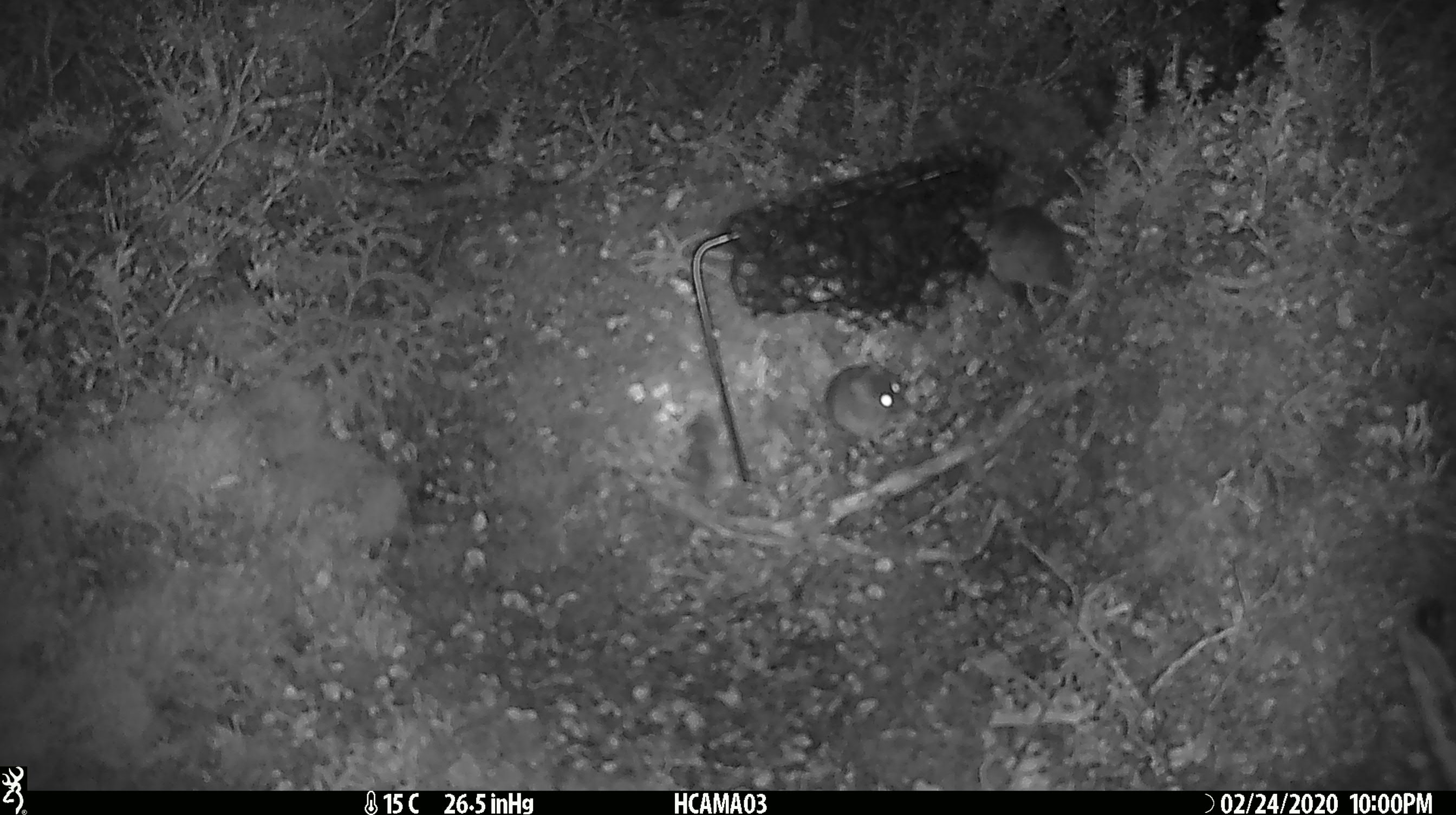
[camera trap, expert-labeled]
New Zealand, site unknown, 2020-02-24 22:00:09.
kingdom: Animalia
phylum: Chordata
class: Mammalia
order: Rodentia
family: Muridae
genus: Mus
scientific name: Mus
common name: mouse